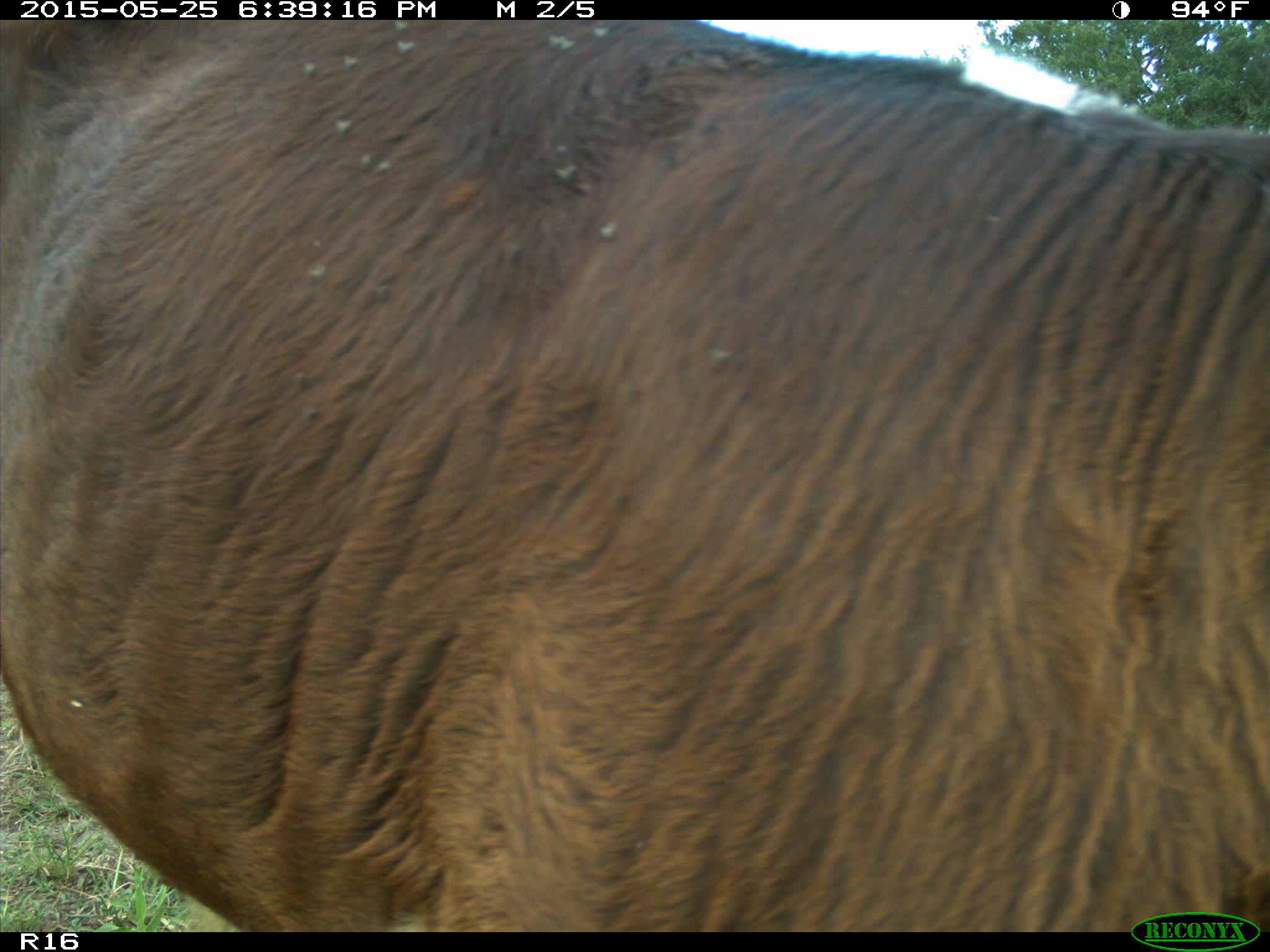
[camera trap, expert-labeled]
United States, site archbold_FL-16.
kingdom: Animalia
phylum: Chordata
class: Mammalia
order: Artiodactyla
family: Bovidae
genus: Bos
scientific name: Bos taurus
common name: domestic cow